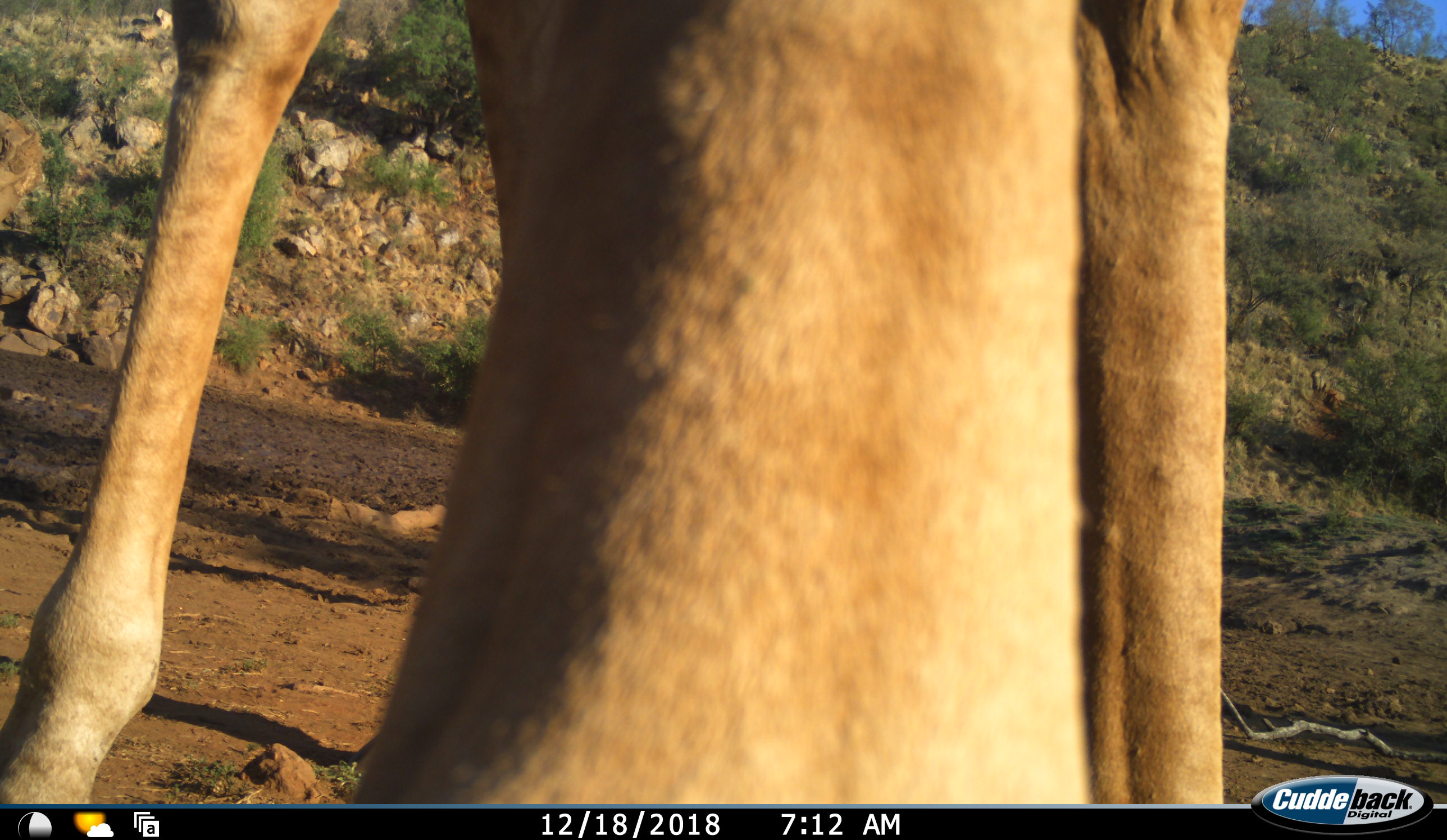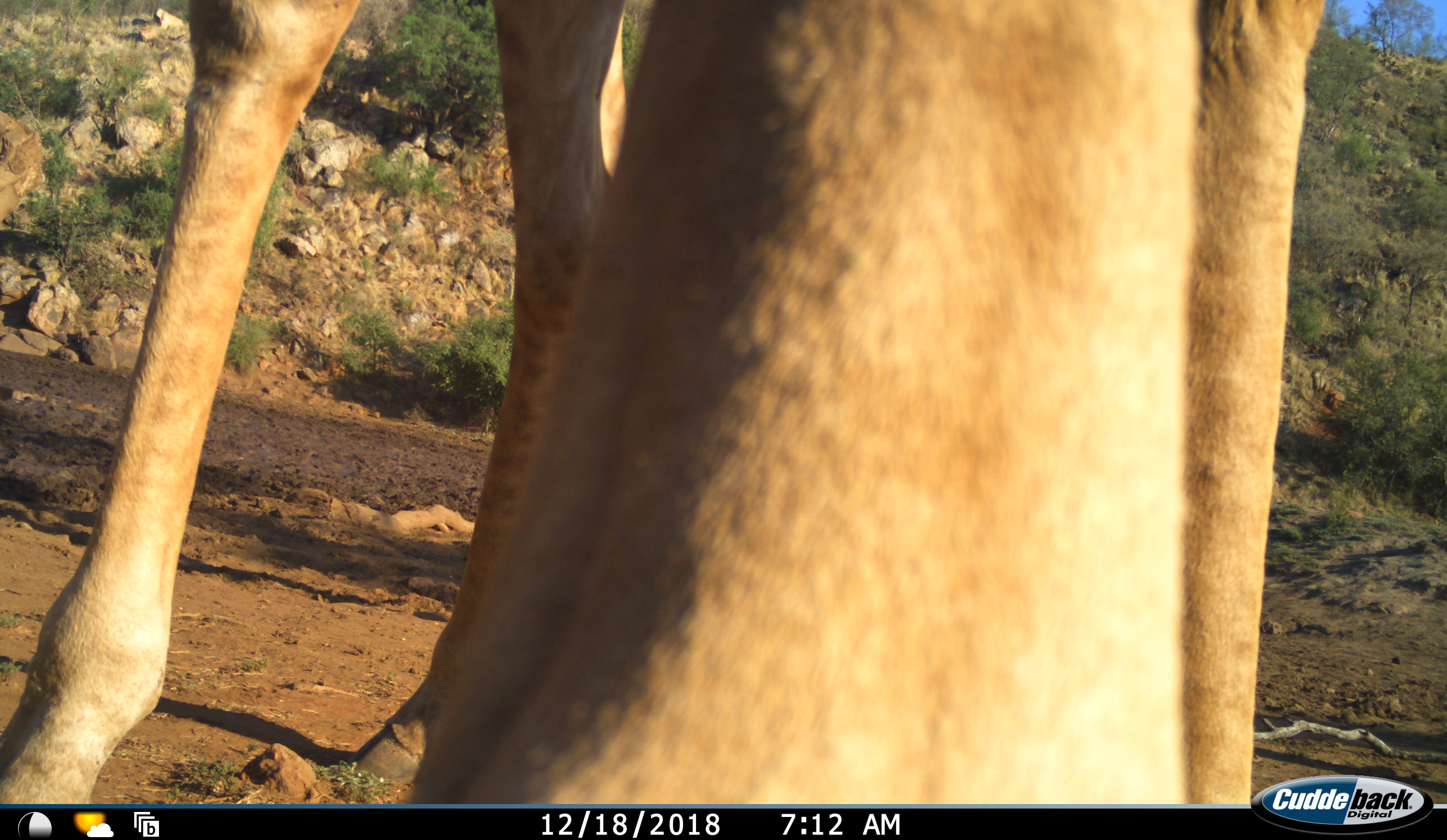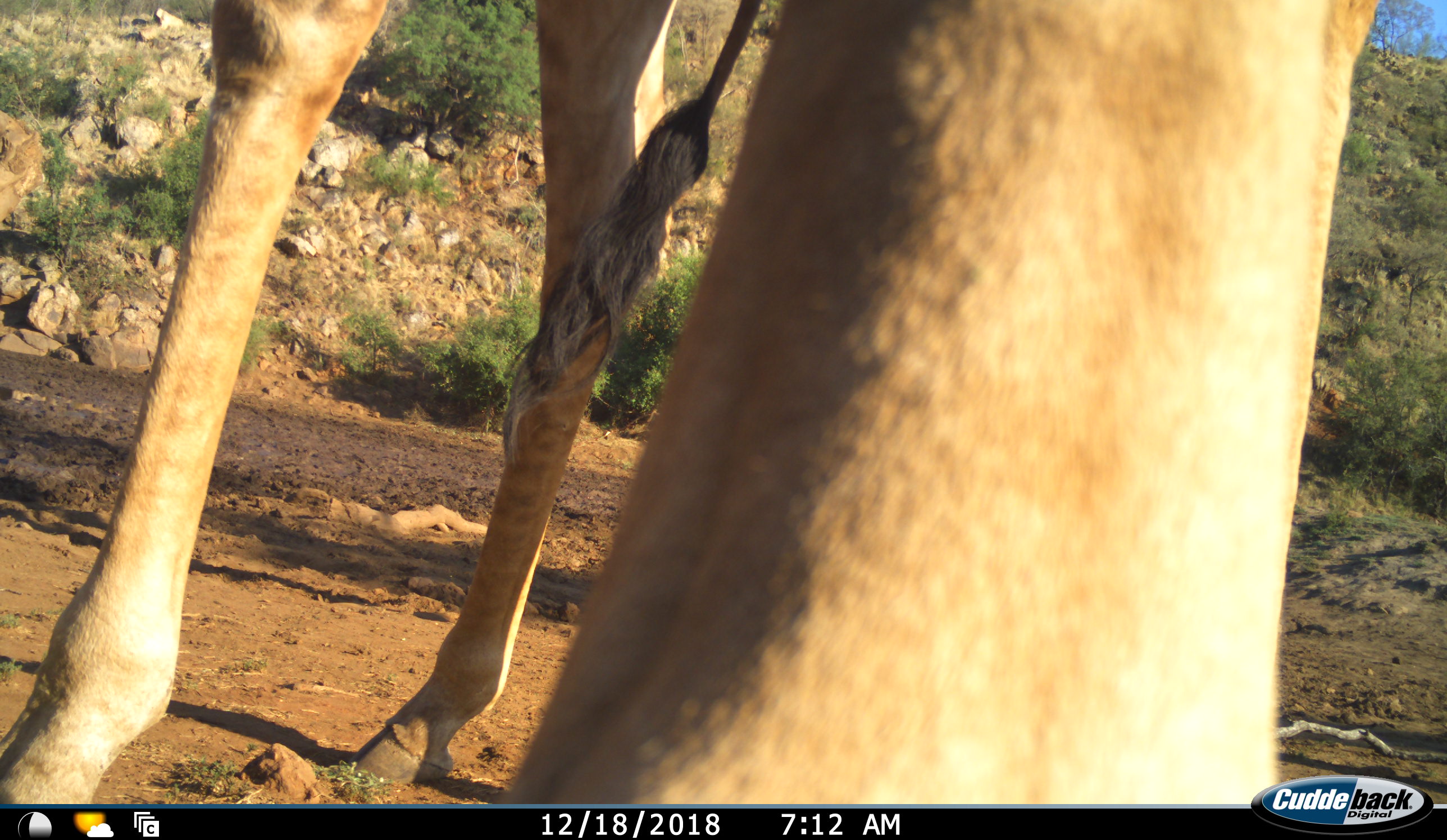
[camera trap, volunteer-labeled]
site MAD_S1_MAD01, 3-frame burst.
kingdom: Animalia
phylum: Chordata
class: Mammalia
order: Artiodactyla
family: Giraffidae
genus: Giraffa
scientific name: Giraffa camelopardalis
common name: giraffe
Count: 1.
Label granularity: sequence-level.